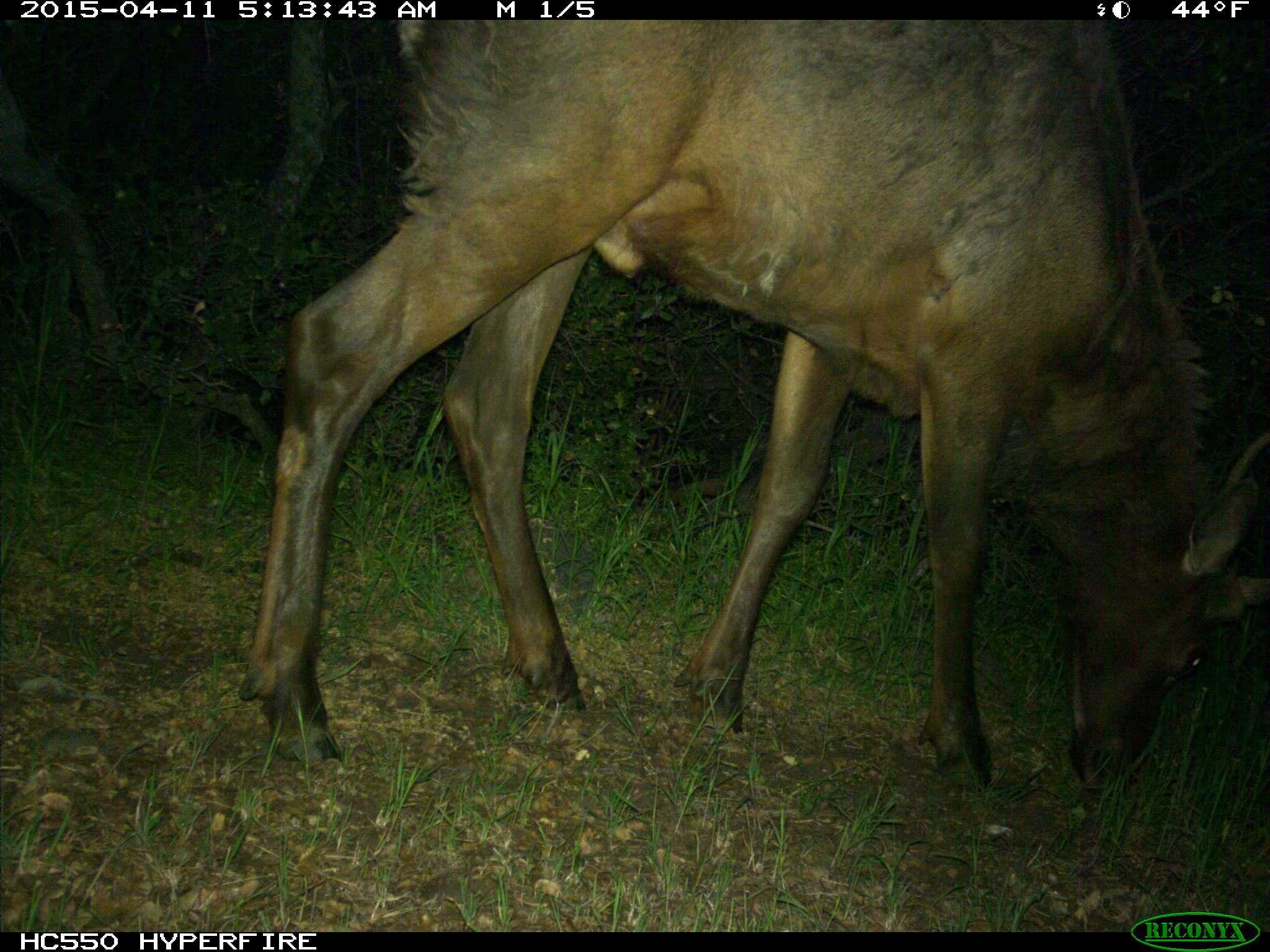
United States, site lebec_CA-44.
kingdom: Animalia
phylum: Chordata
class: Mammalia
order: Artiodactyla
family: Cervidae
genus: Cervus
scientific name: Cervus canadensis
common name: elk